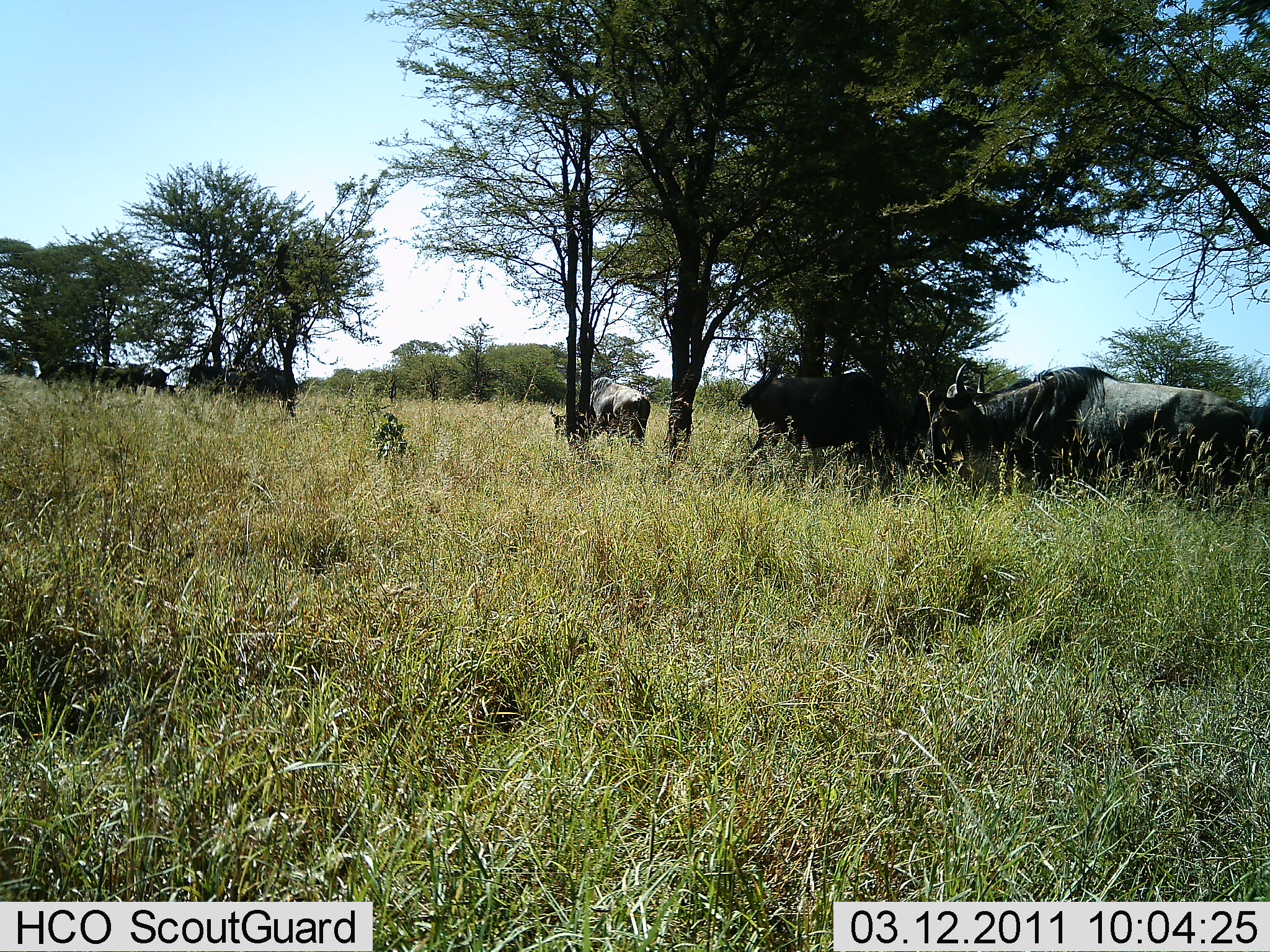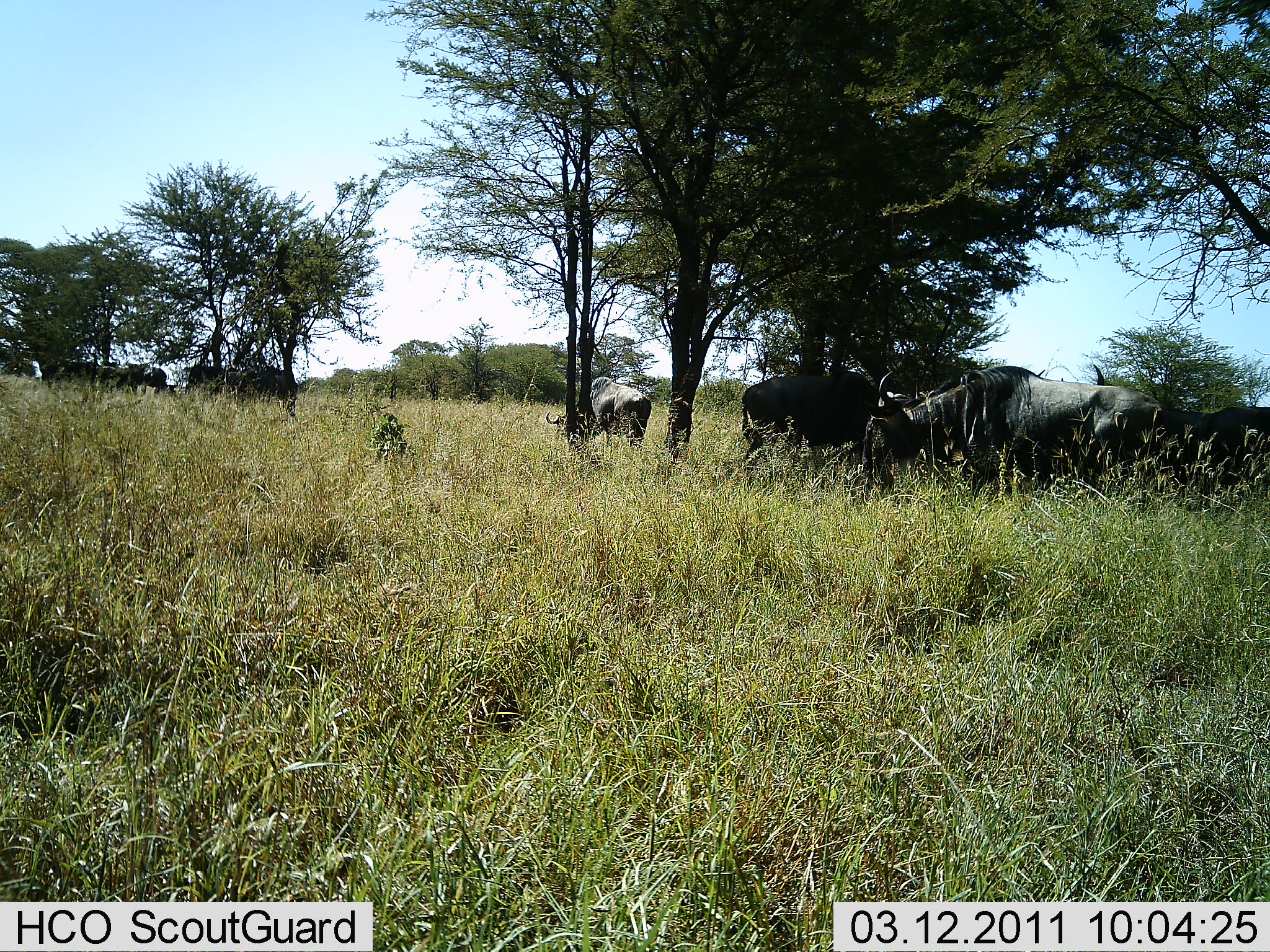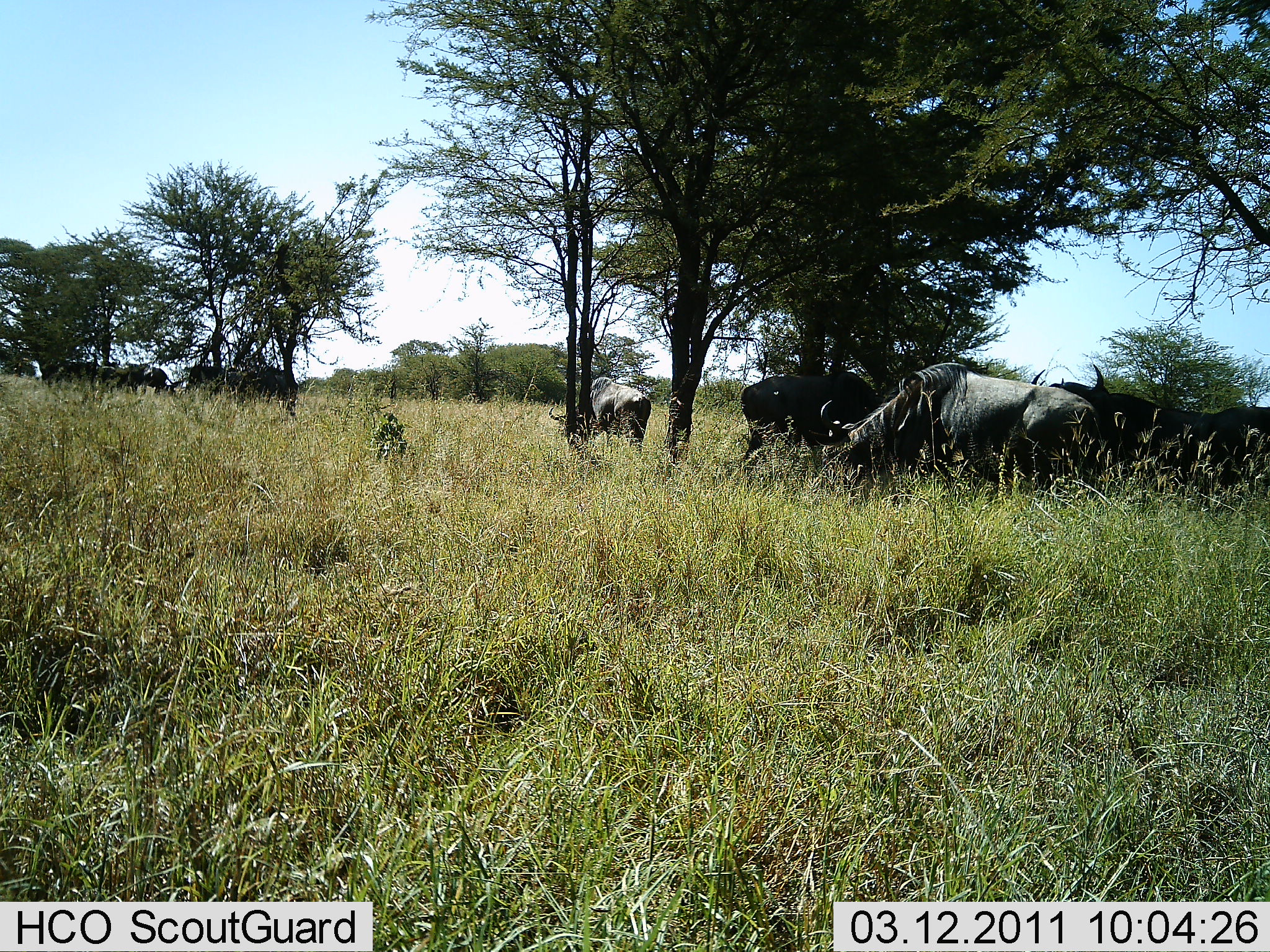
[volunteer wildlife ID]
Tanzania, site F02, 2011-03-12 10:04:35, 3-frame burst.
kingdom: Animalia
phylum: Chordata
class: Mammalia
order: Artiodactyla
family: Bovidae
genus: Connochaetes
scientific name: Connochaetes taurinus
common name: blue wildebeest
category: wildebeest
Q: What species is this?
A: Wildebeest (blue wildebeest) (Connochaetes taurinus).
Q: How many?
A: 7.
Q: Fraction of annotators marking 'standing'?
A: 33%.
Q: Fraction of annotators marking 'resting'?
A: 25%.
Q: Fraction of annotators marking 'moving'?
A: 33%.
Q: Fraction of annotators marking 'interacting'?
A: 0%.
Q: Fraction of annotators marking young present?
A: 0%.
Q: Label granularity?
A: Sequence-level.